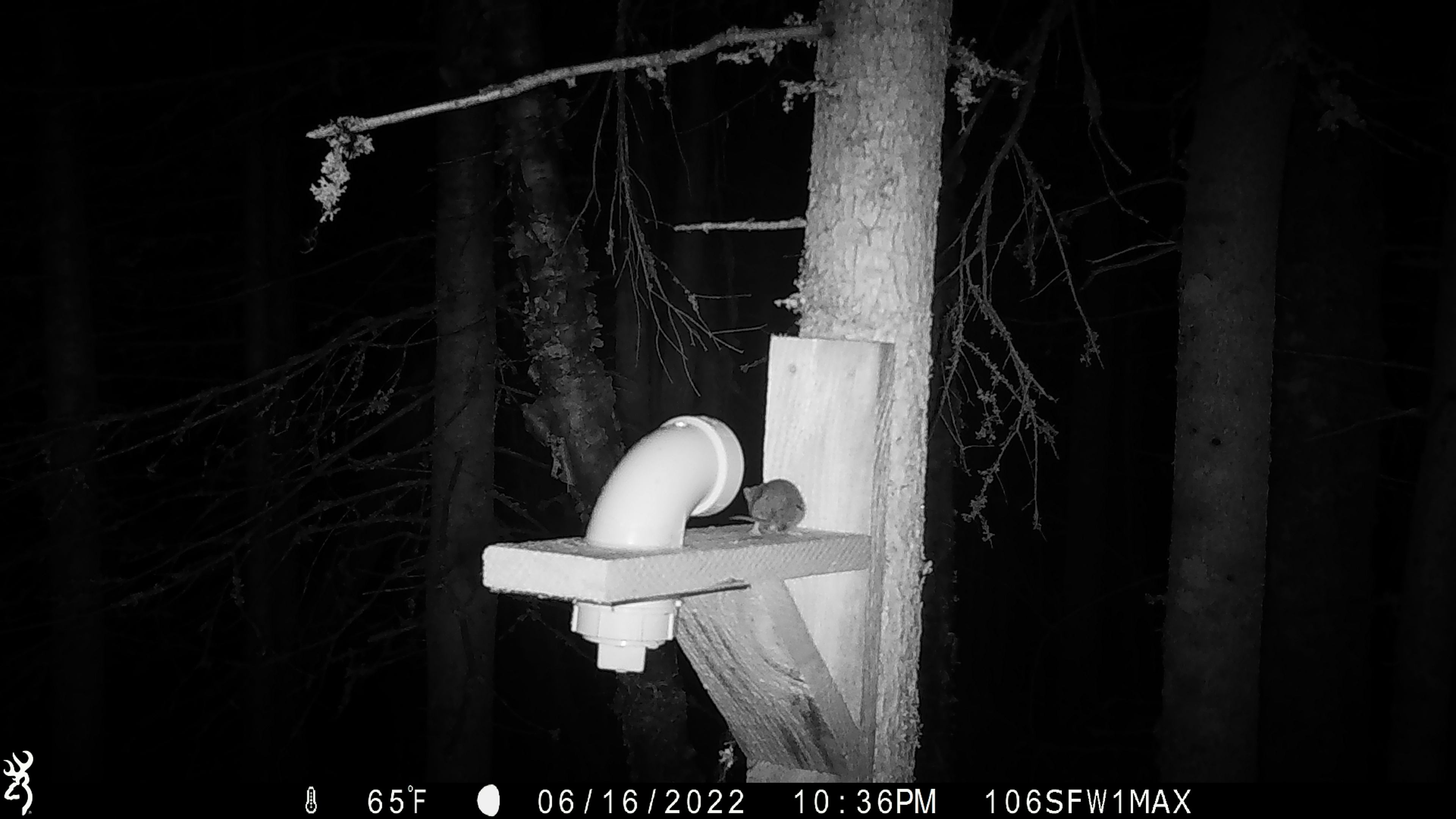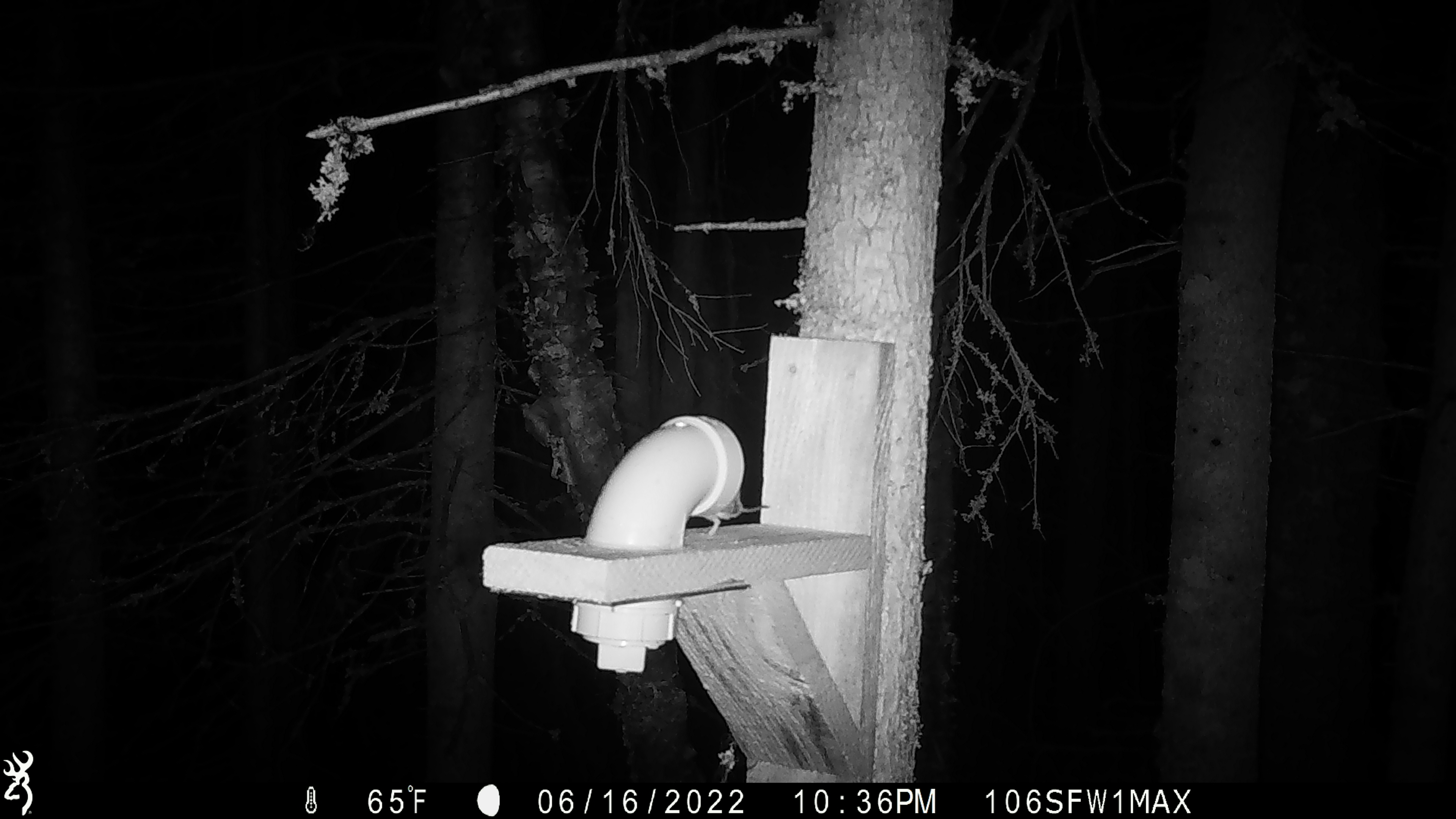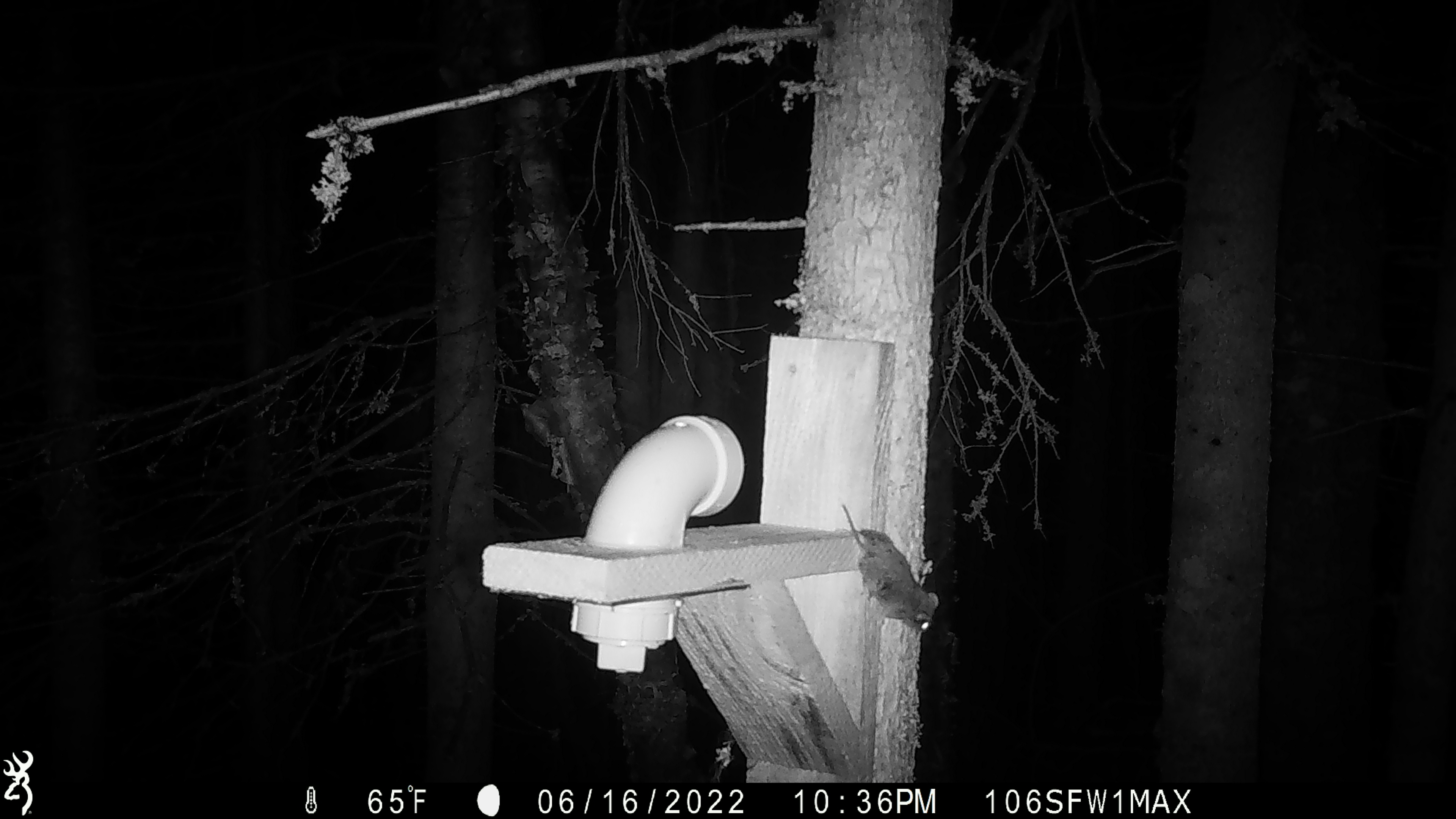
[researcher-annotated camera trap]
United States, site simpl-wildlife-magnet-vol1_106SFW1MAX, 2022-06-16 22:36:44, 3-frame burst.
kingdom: Animalia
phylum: Chordata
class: Mammalia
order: Rodentia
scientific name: Rodentia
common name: mouse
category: mouse sp.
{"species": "mouse sp. (mouse) (Rodentia)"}